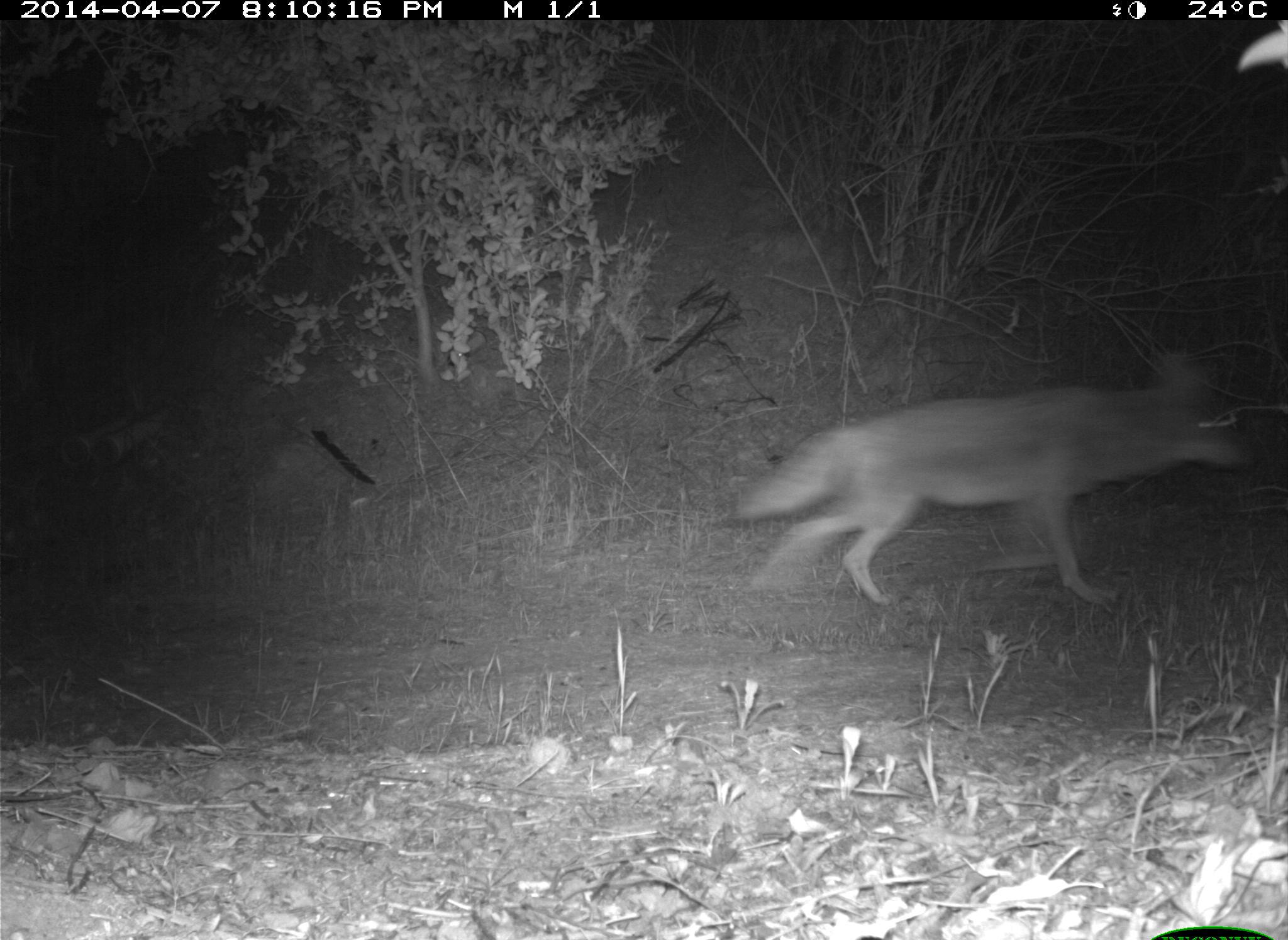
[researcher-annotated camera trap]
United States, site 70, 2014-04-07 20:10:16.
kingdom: Animalia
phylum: Chordata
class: Mammalia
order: Carnivora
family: Canidae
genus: Canis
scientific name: Canis latrans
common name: coyote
Coyote (Canis latrans).